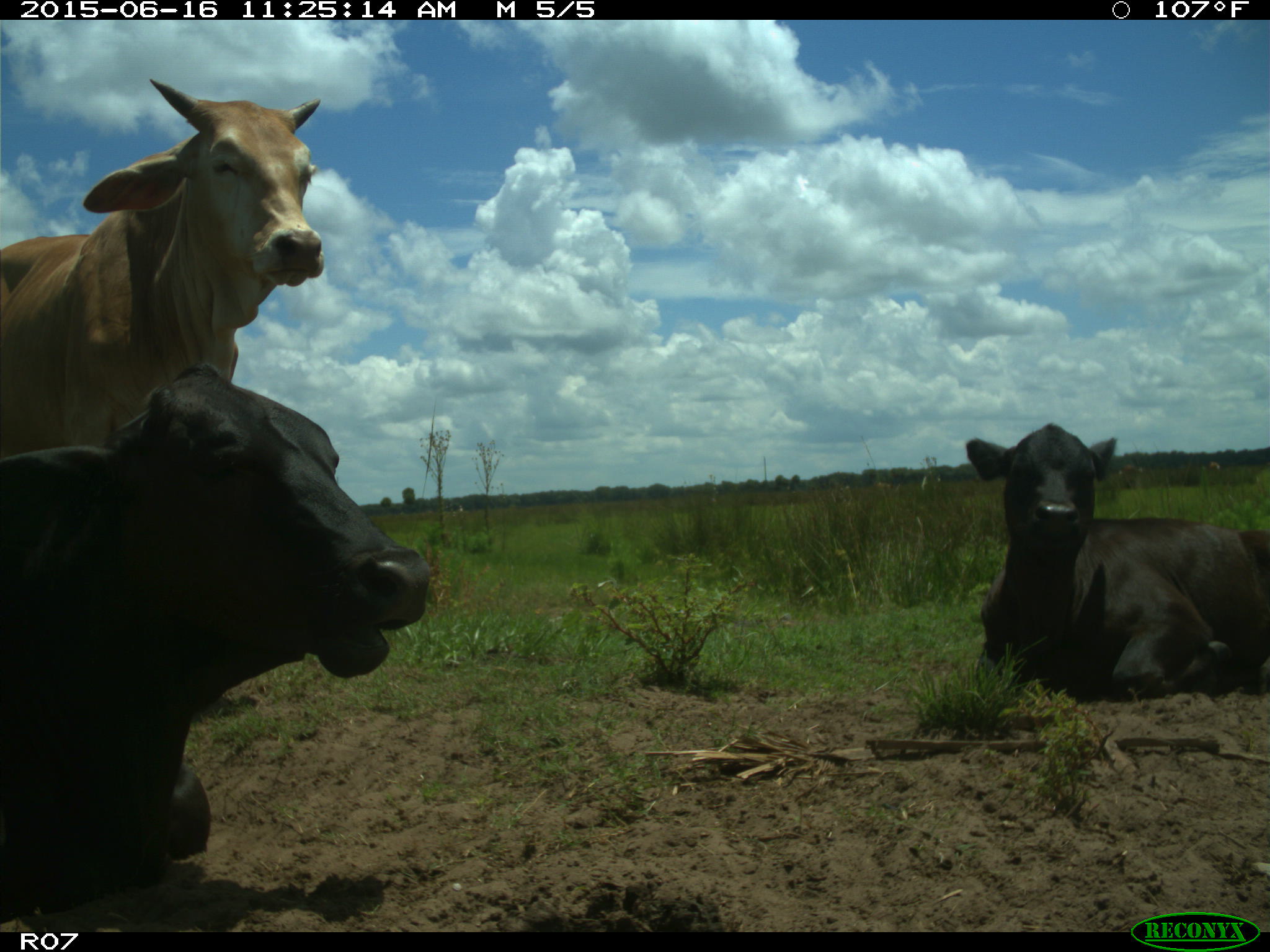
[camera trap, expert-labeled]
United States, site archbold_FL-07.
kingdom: Animalia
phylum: Chordata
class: Mammalia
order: Artiodactyla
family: Bovidae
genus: Bos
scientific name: Bos taurus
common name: domestic cow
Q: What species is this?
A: Bos taurus (domestic cow).